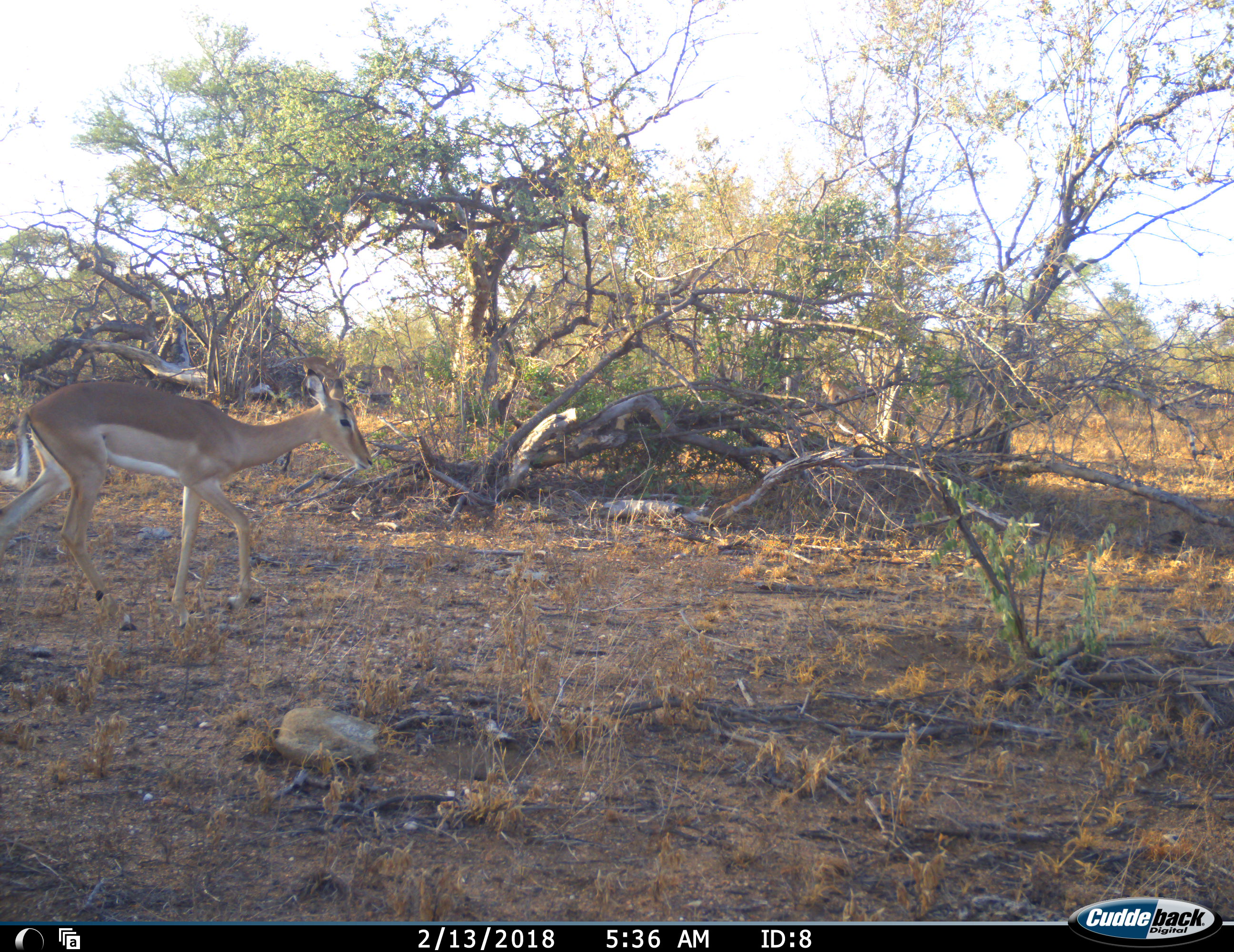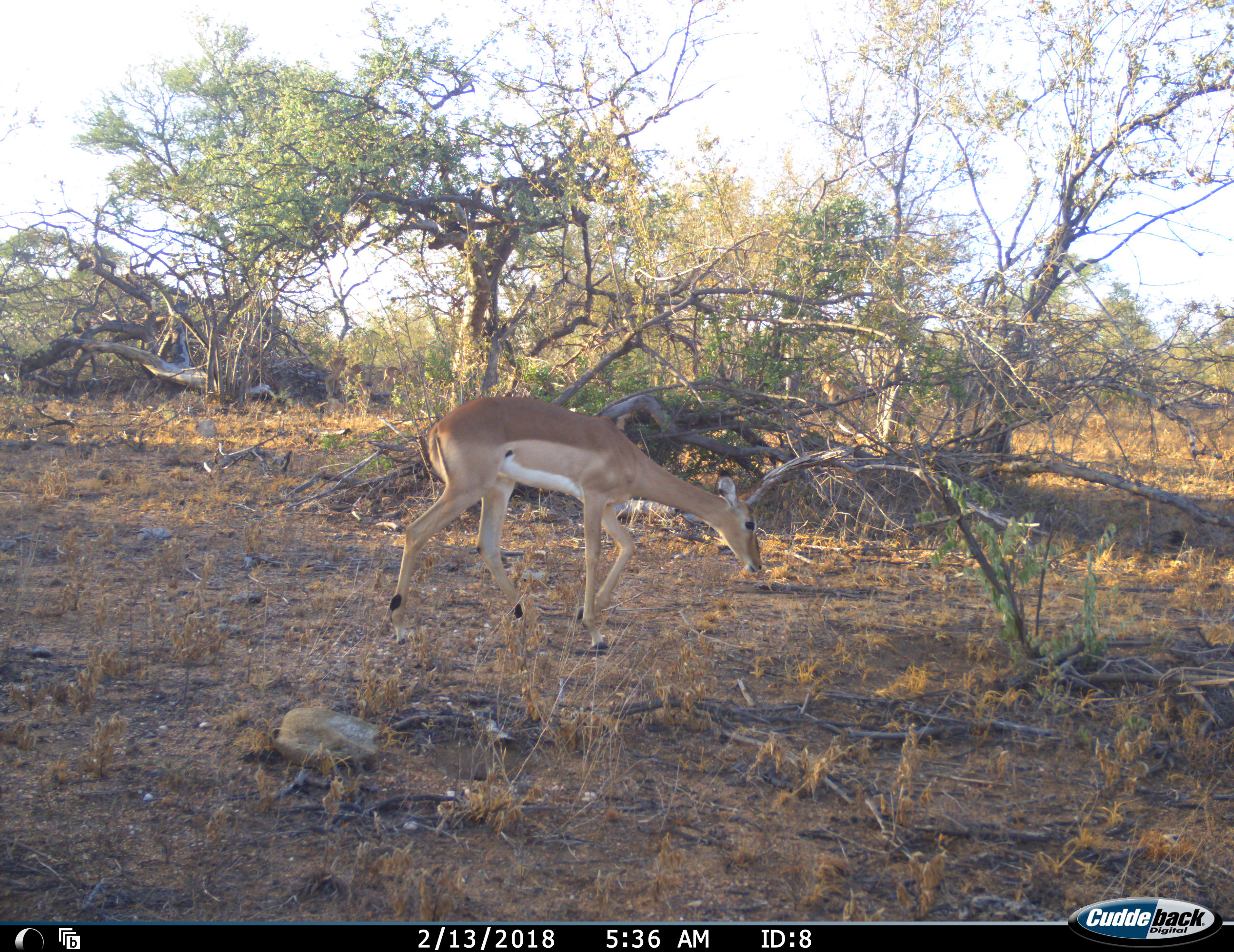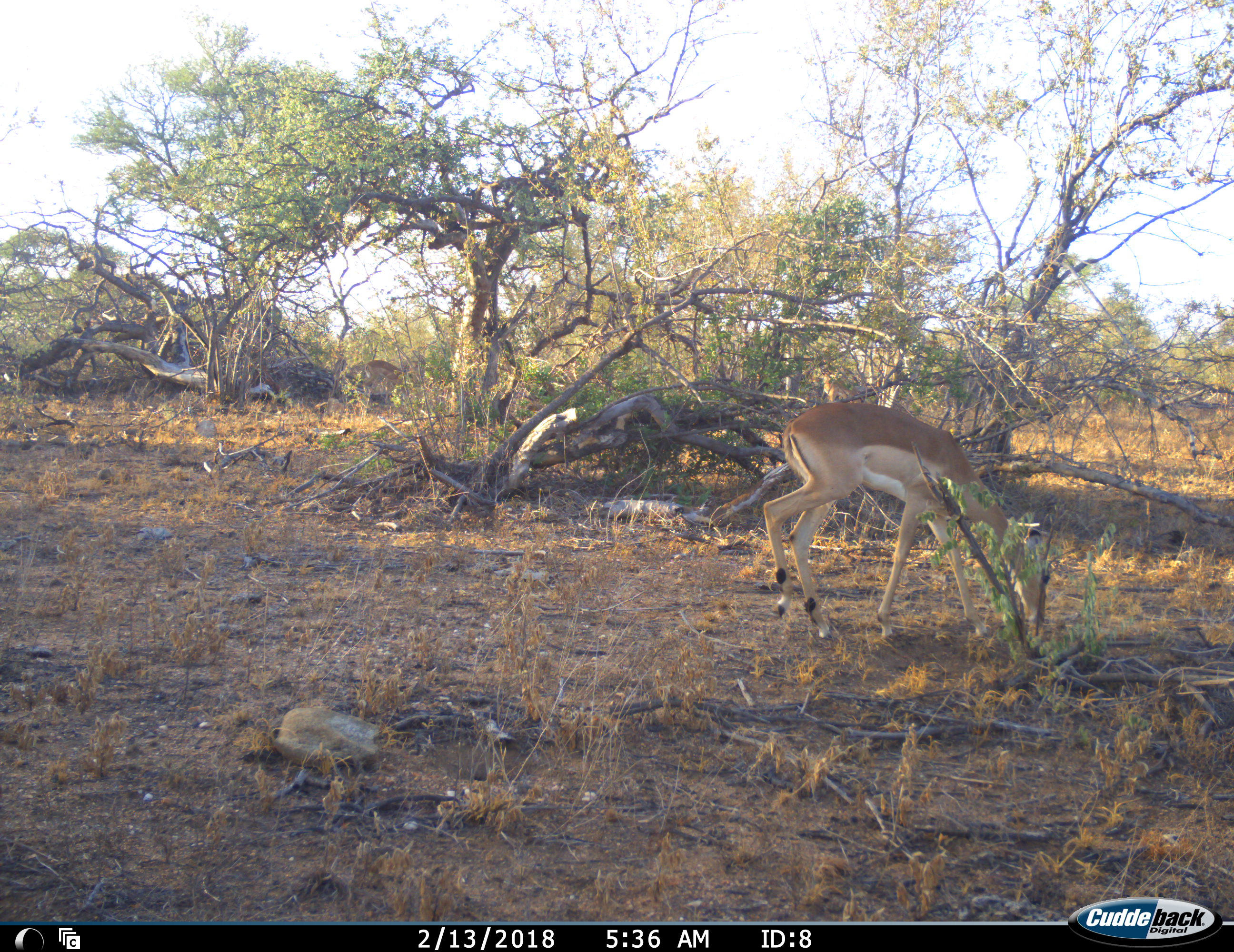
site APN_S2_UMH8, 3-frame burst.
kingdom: Animalia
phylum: Chordata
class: Mammalia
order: Artiodactyla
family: Bovidae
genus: Aepyceros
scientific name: Aepyceros melampus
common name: impala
Impala (Aepyceros melampus), count 1. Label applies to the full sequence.